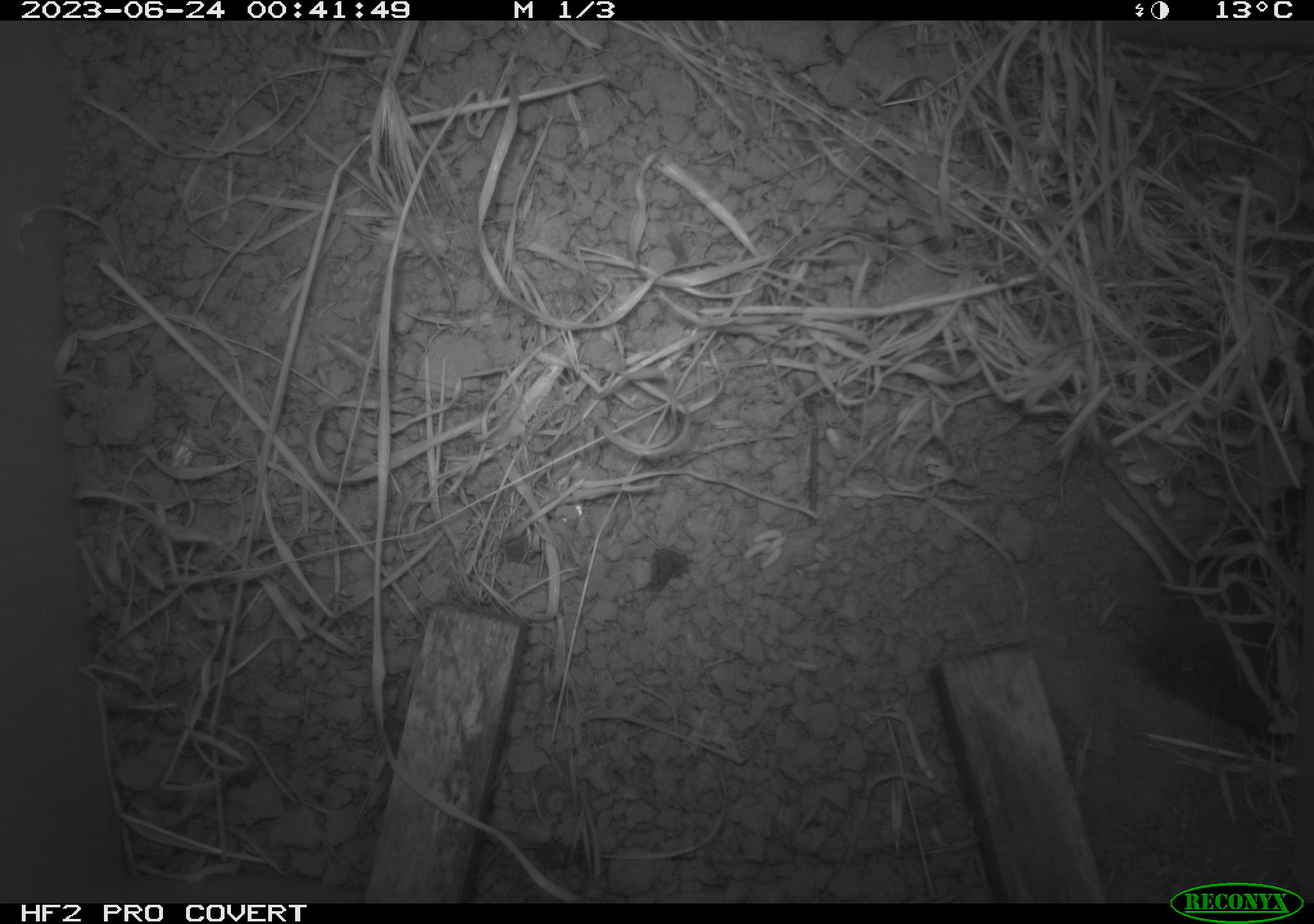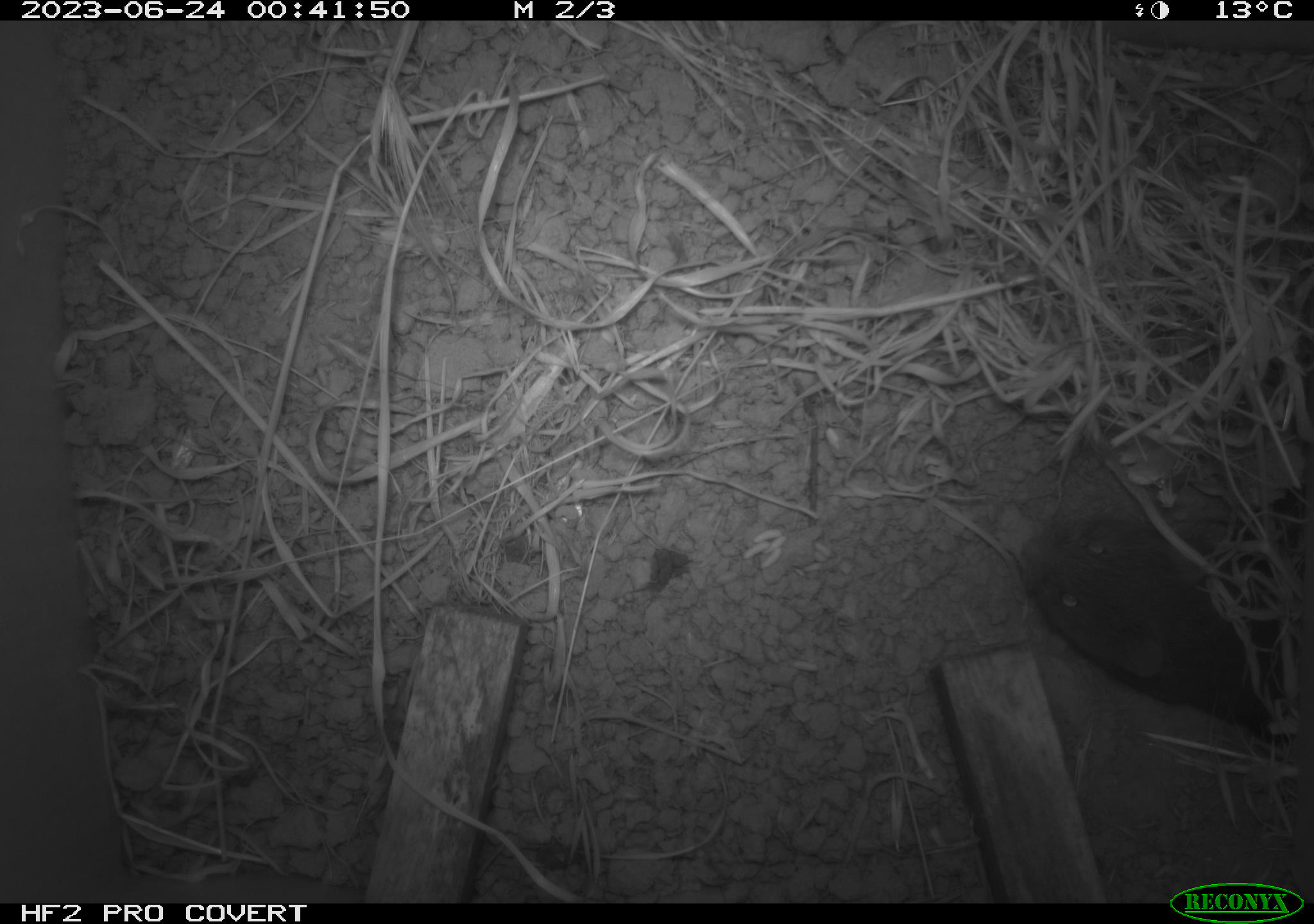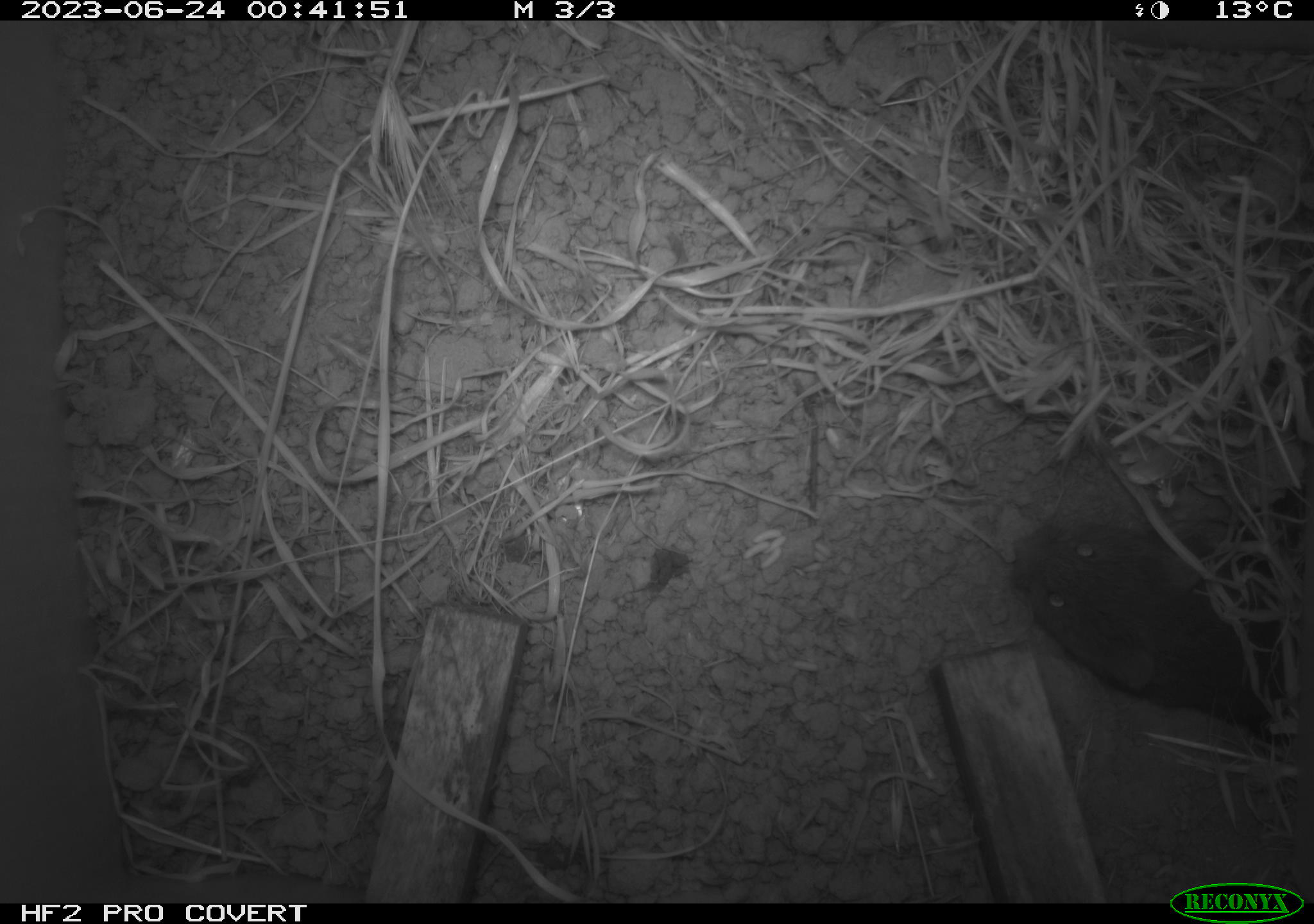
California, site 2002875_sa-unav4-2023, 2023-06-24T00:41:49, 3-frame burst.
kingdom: Animalia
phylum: Chordata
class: Mammalia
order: Rodentia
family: Cricetidae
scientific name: Arvicolinae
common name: voles, lemmings, and muskrats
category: arvicolinae subfamily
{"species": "arvicolinae subfamily (voles, lemmings, and muskrats) (Arvicolinae)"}